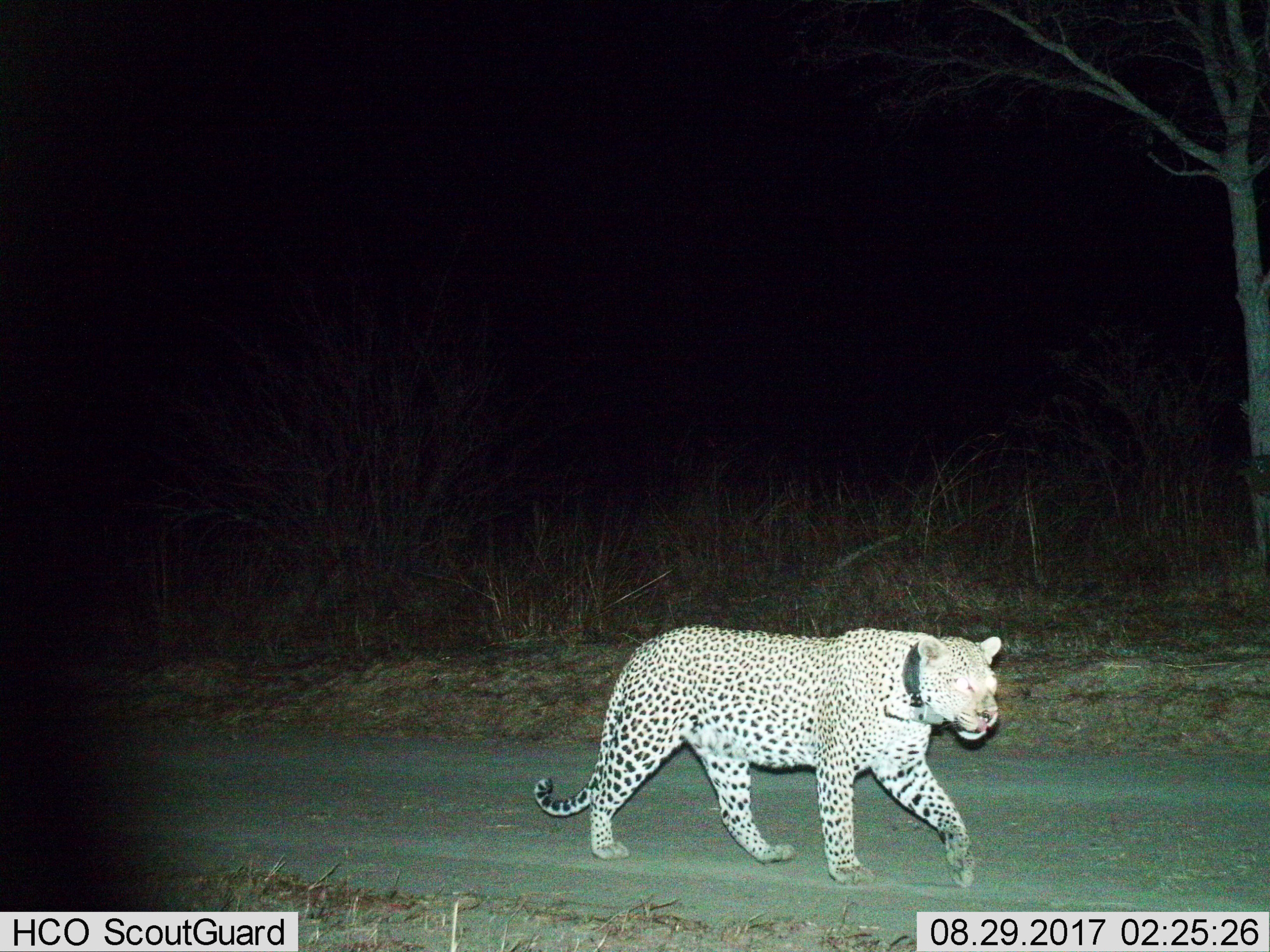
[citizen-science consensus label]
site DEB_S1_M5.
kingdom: Animalia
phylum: Chordata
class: Mammalia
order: Carnivora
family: Felidae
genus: Panthera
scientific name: Panthera pardus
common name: leopard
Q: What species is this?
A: Leopard (Panthera pardus).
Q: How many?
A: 1.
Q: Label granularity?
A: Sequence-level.